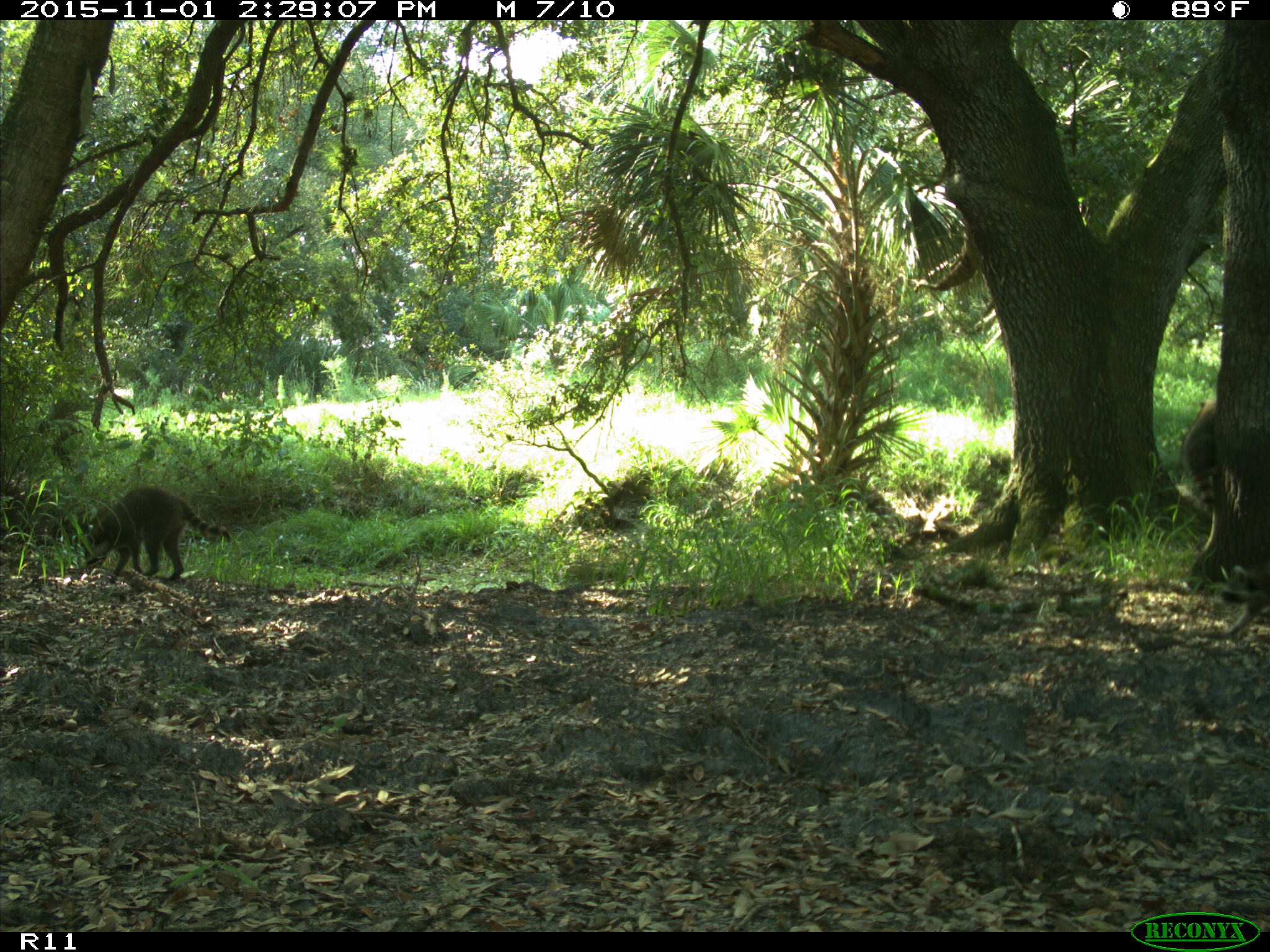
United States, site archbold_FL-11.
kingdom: Animalia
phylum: Chordata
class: Mammalia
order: Carnivora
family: Procyonidae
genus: Procyon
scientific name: Procyon lotor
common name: common raccoon